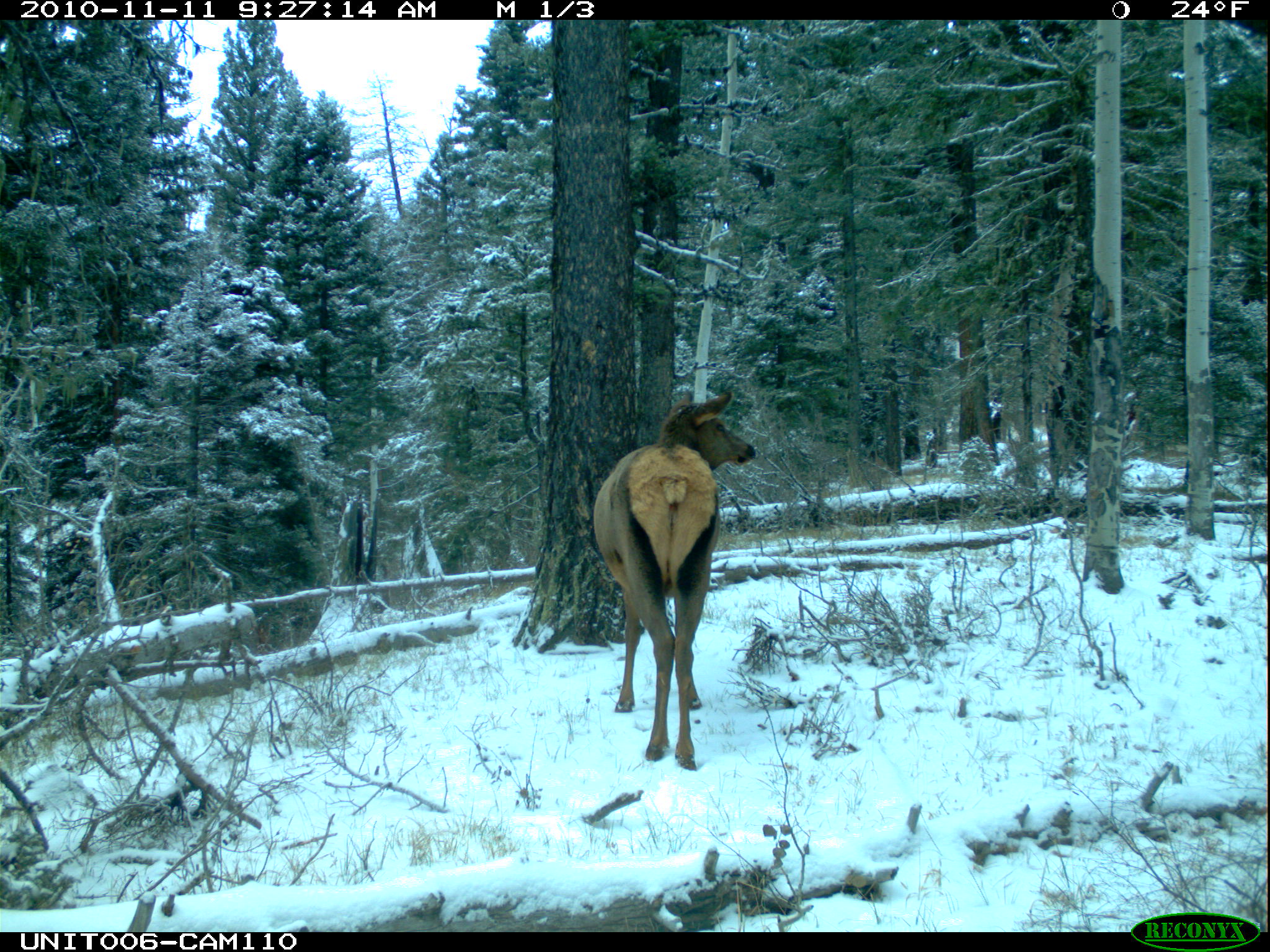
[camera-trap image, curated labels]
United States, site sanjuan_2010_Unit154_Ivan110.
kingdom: Animalia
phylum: Chordata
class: Mammalia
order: Artiodactyla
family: Cervidae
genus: Cervus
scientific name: Cervus elaphus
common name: red deer